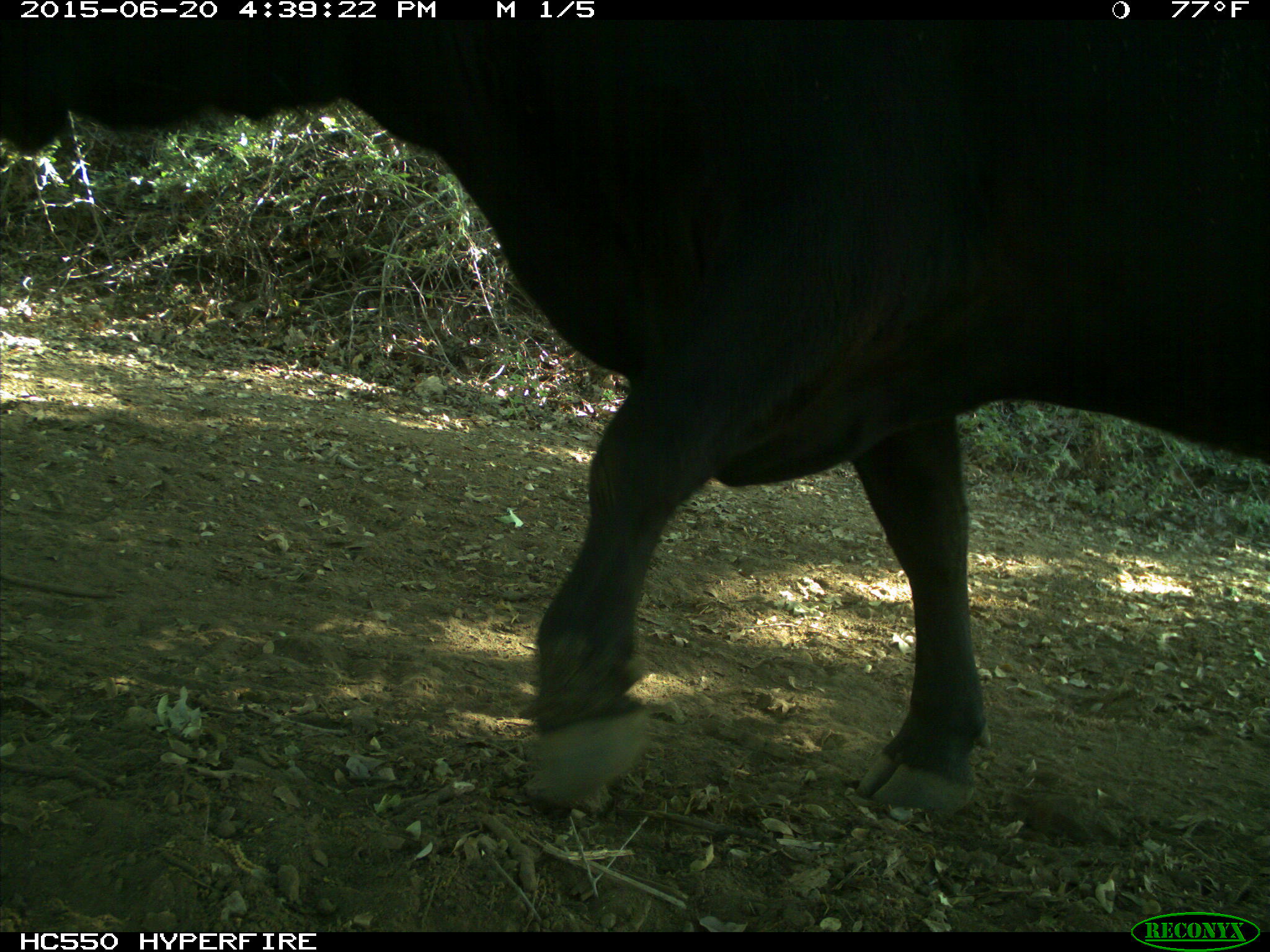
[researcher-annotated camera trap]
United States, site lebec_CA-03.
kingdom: Animalia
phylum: Chordata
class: Mammalia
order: Artiodactyla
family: Bovidae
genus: Bos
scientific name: Bos taurus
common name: domestic cow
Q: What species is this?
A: Bos taurus (domestic cow).